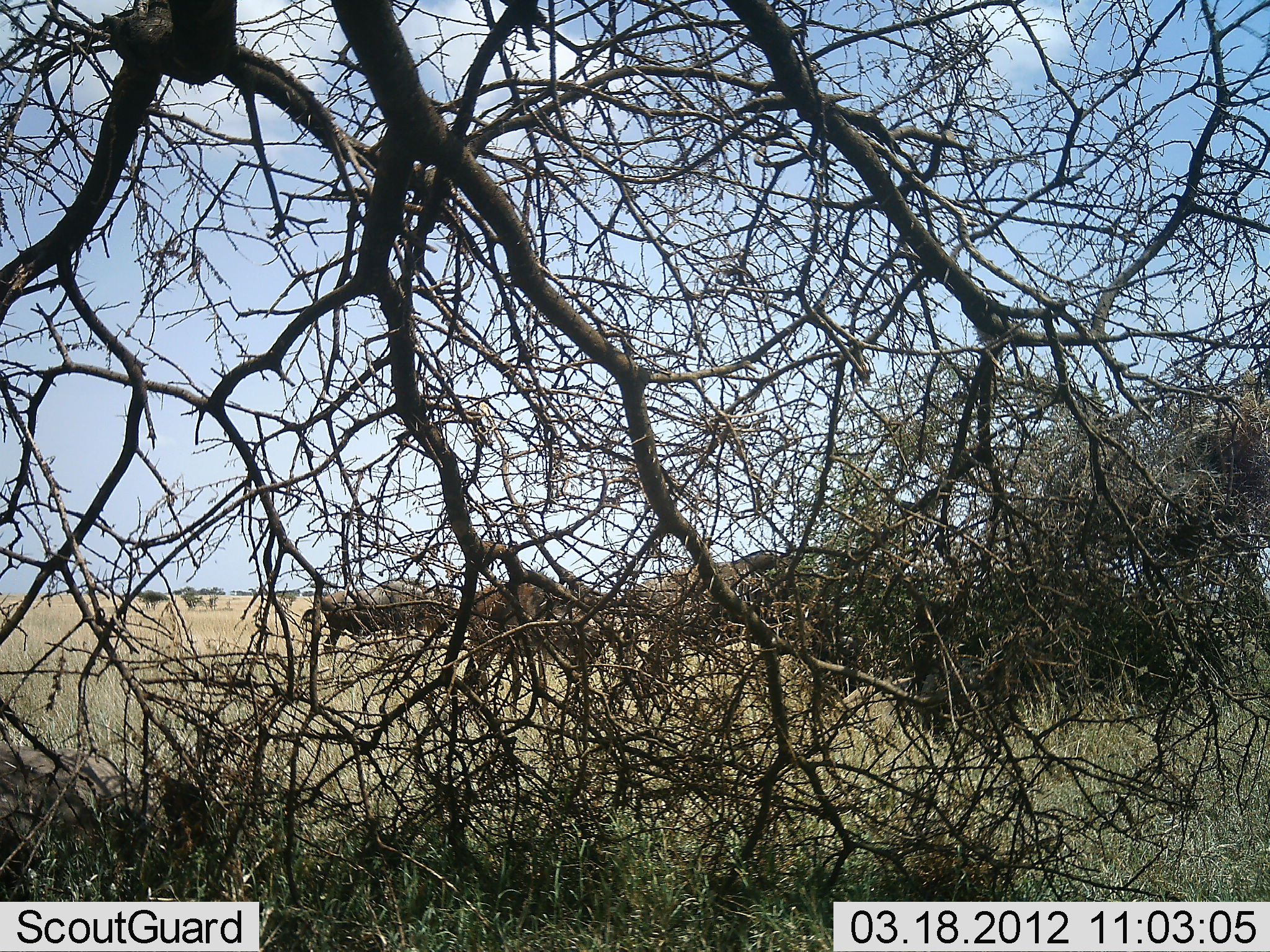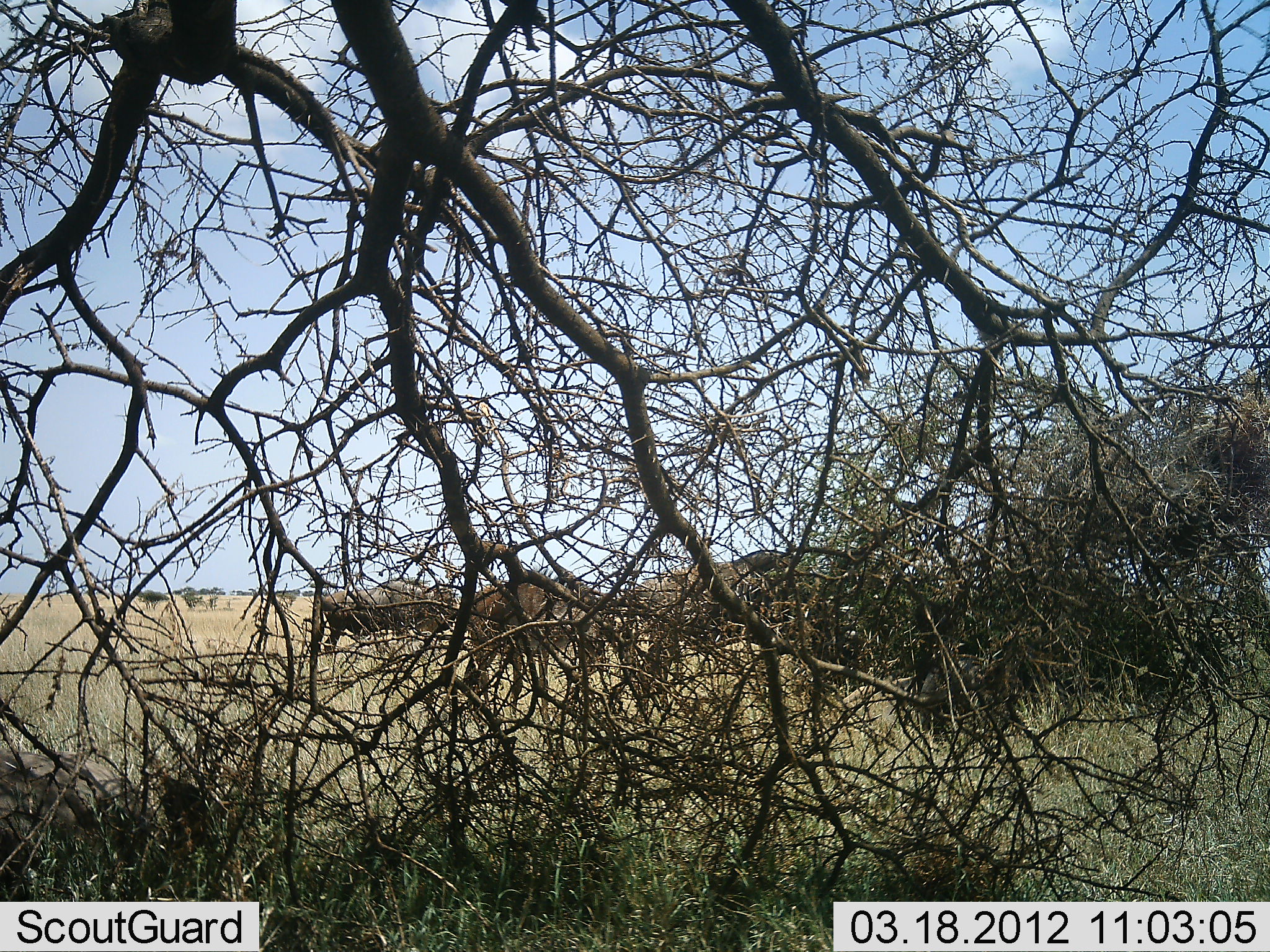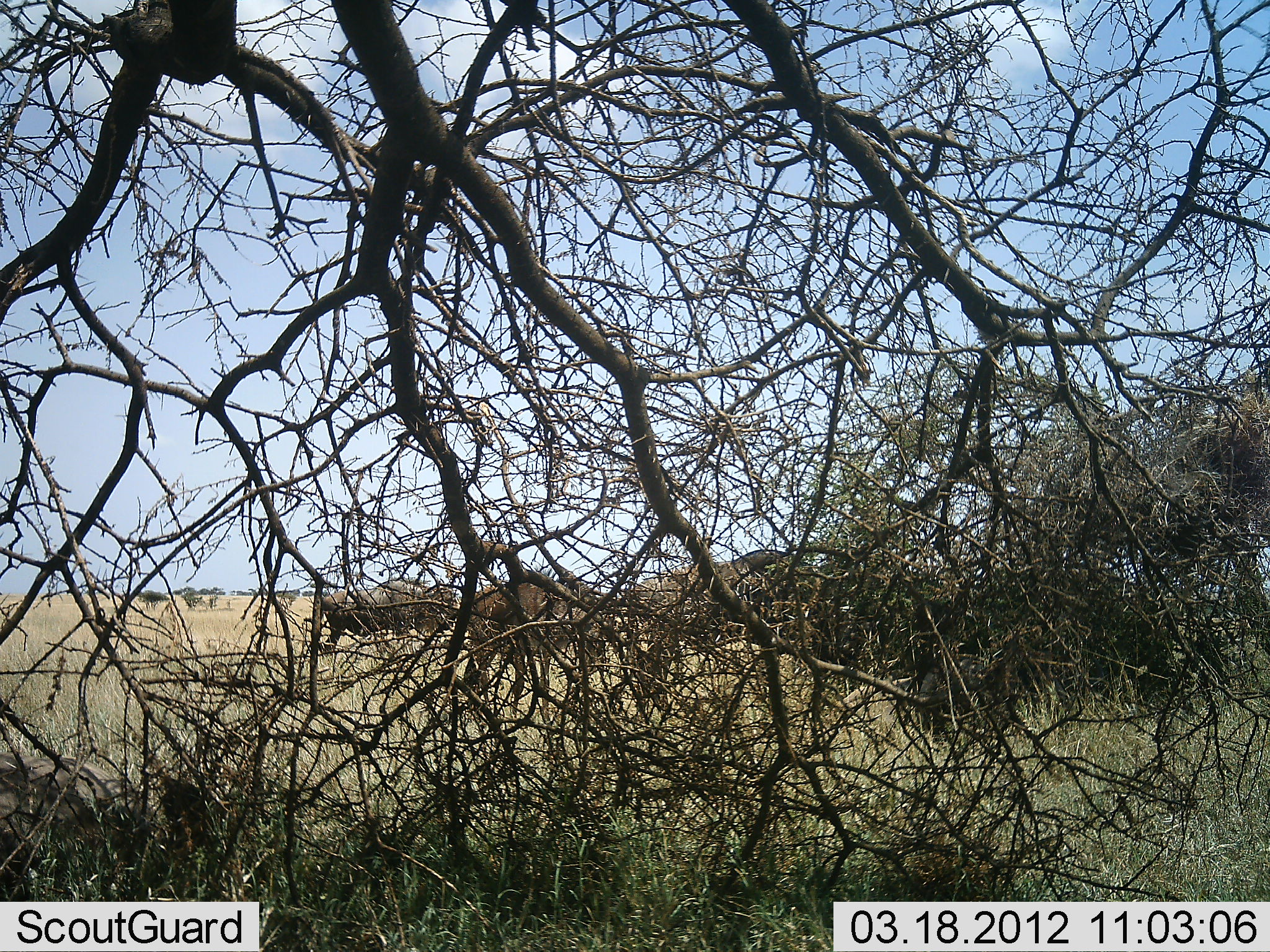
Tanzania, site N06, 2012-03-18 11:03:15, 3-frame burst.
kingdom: Animalia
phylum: Chordata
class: Mammalia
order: Artiodactyla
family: Bovidae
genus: Connochaetes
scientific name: Connochaetes taurinus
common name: blue wildebeest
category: wildebeest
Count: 5.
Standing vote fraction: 50%.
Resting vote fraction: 0%.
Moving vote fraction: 21%.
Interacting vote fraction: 7%.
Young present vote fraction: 0%.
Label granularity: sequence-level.